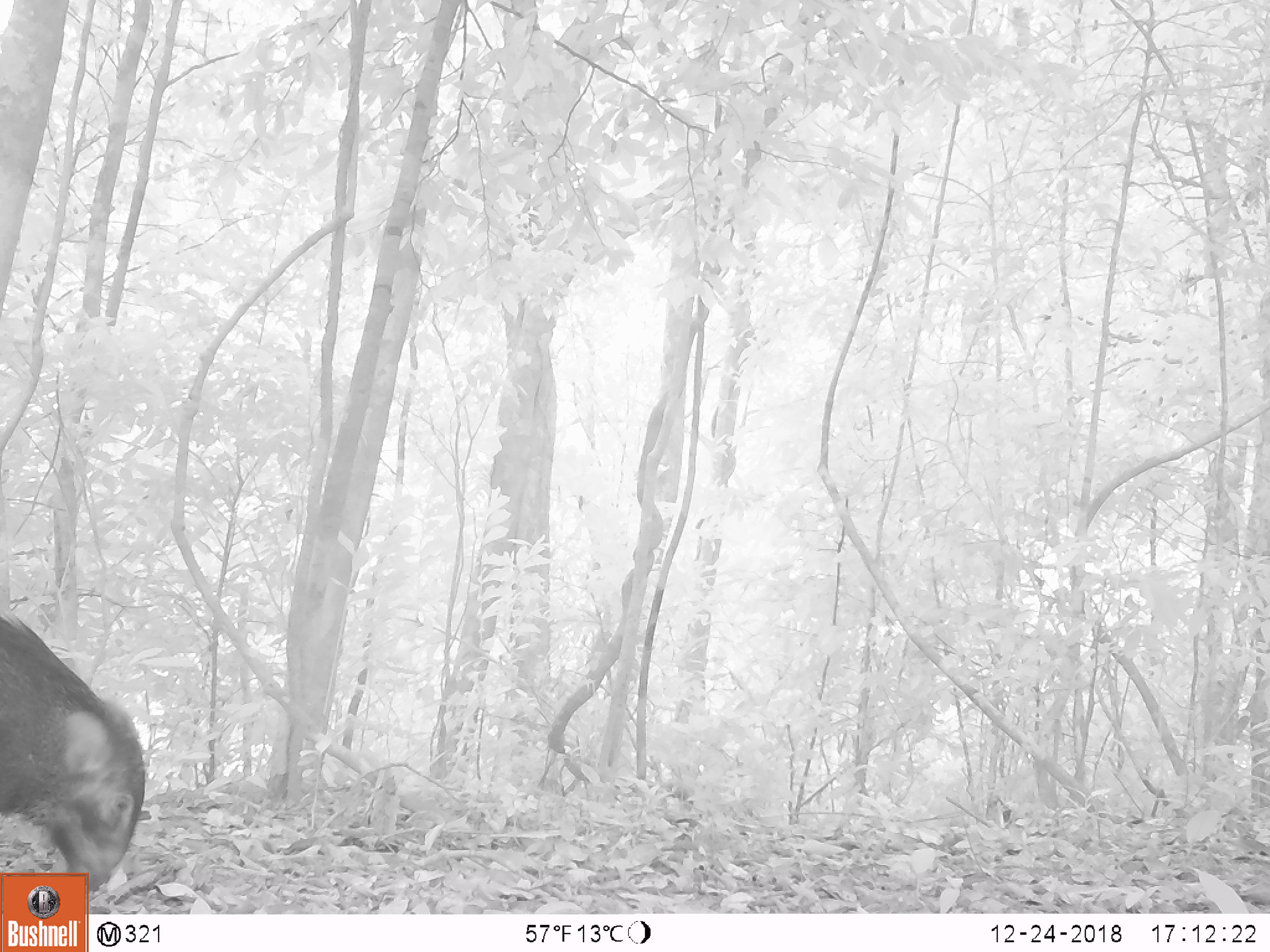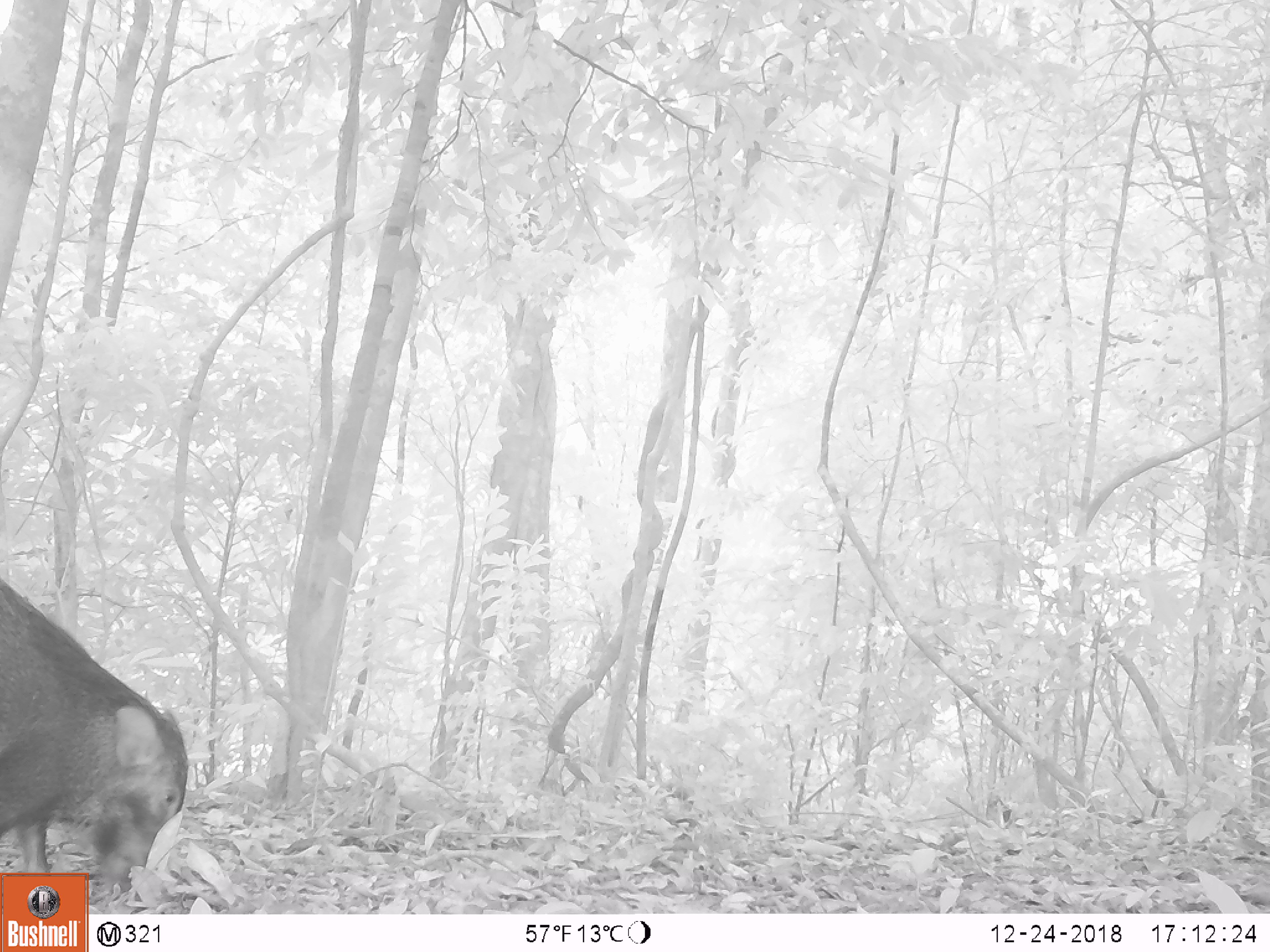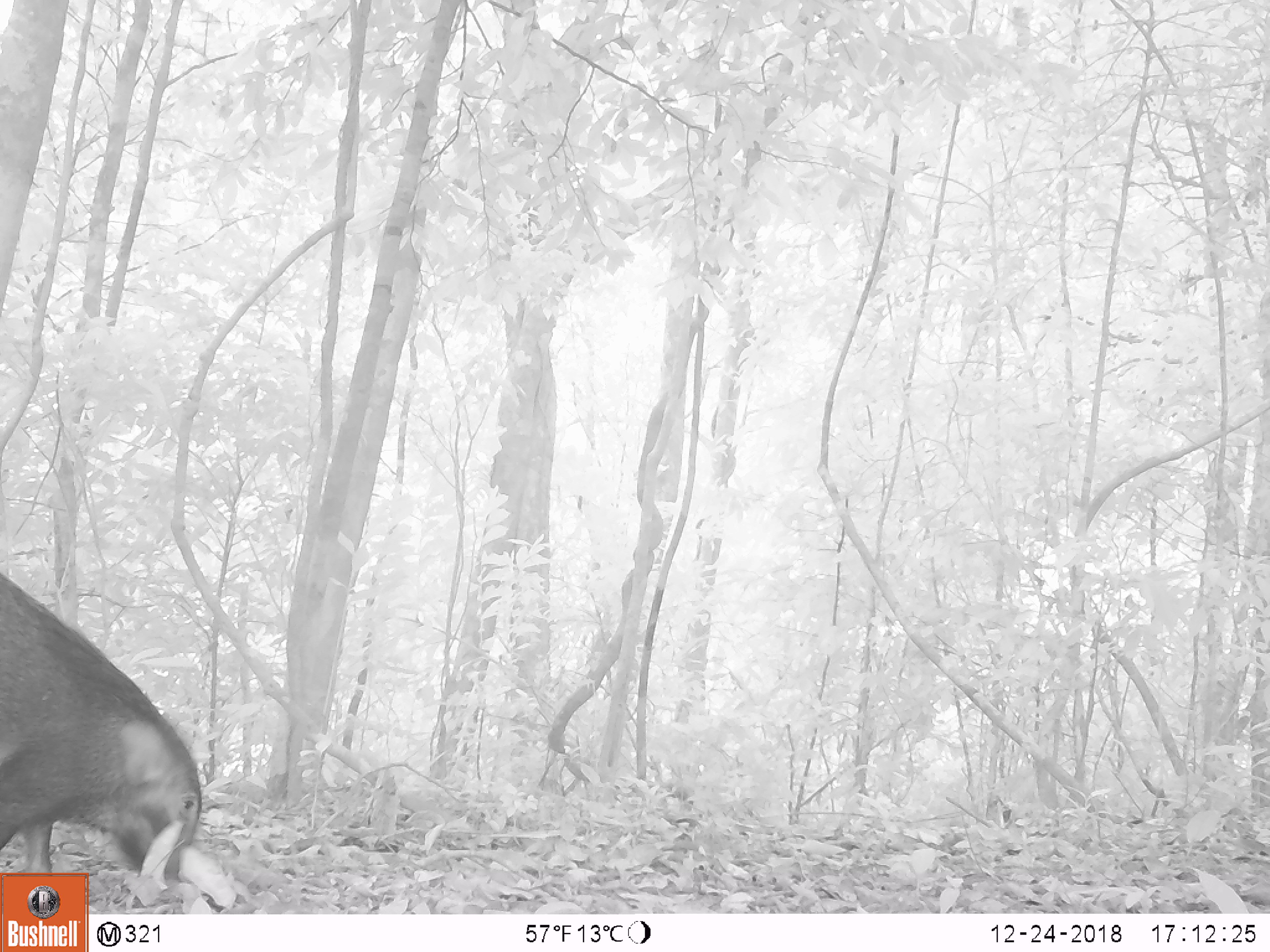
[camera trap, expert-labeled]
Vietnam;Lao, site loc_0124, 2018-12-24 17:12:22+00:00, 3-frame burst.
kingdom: Animalia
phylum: Chordata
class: Mammalia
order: Artiodactyla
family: Suidae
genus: Sus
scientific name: Sus scrofa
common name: eurasian wild pig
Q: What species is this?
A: Eurasian wild pig (Sus scrofa).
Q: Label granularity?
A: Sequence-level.